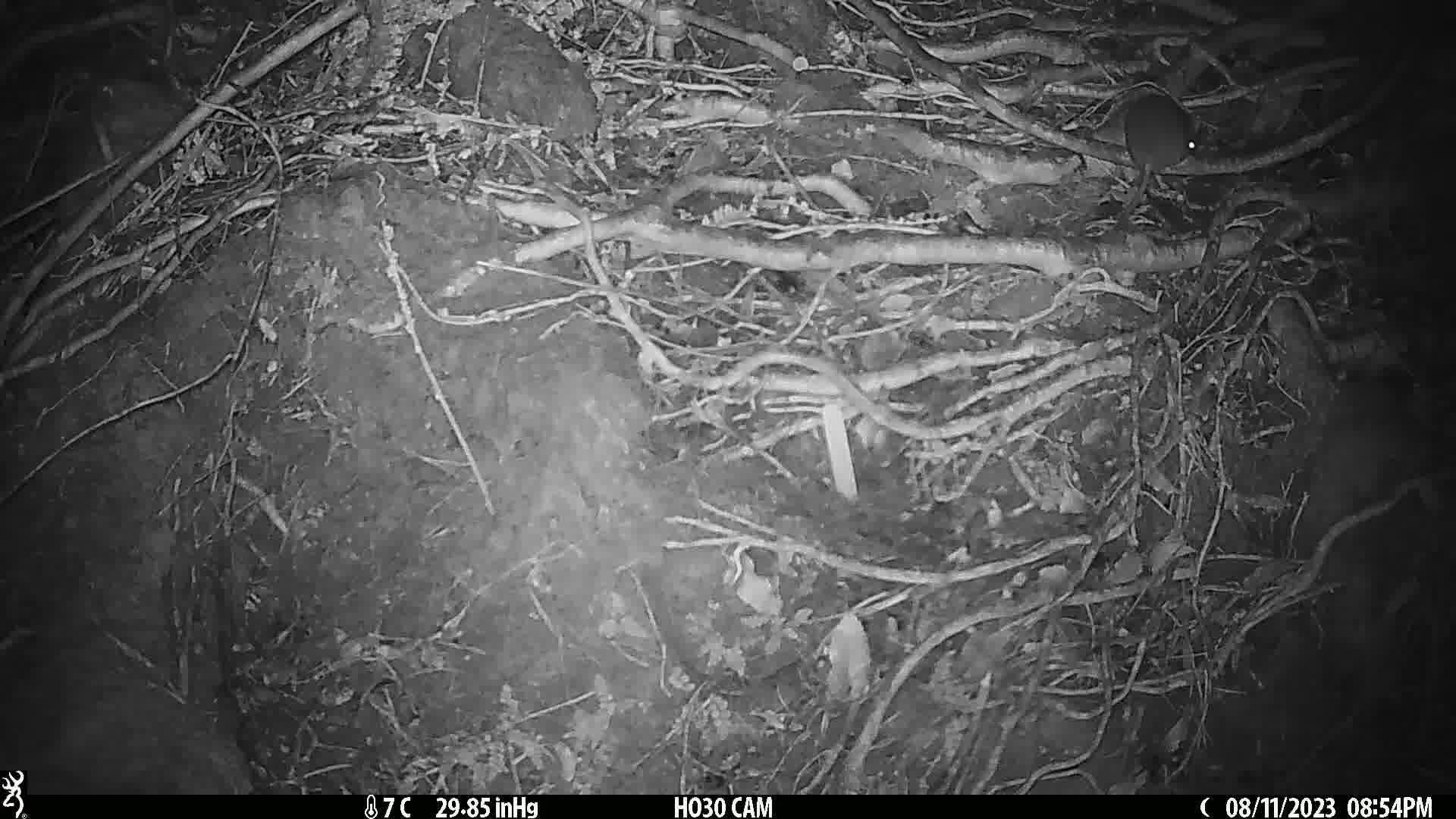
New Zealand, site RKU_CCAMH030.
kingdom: Animalia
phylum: Chordata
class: Mammalia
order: Rodentia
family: Muridae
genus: Rattus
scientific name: Rattus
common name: rat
Rat (Rattus).